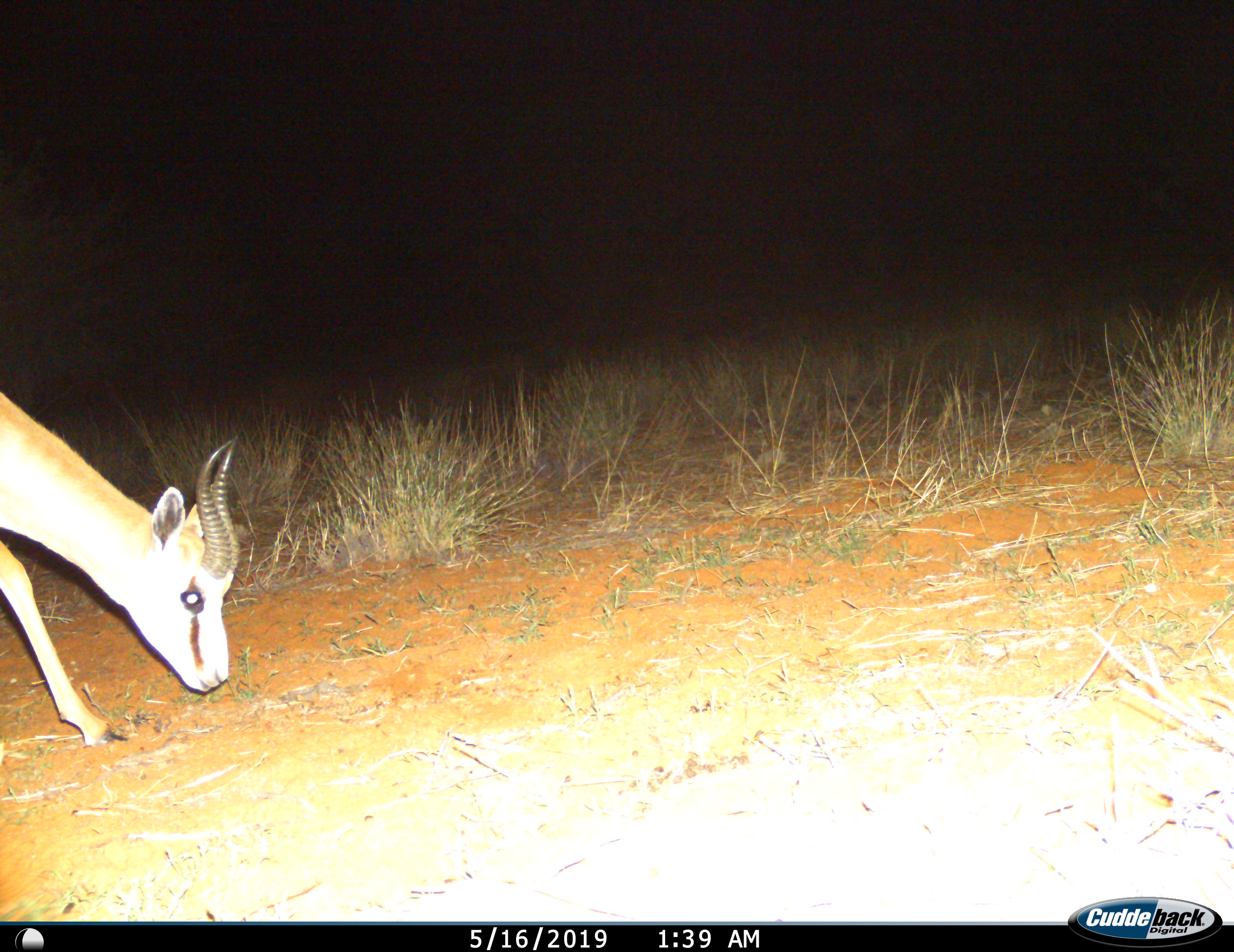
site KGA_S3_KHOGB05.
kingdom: Animalia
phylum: Chordata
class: Mammalia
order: Artiodactyla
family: Bovidae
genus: Antidorcas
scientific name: Antidorcas marsupialis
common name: springbok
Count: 1.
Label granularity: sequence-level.